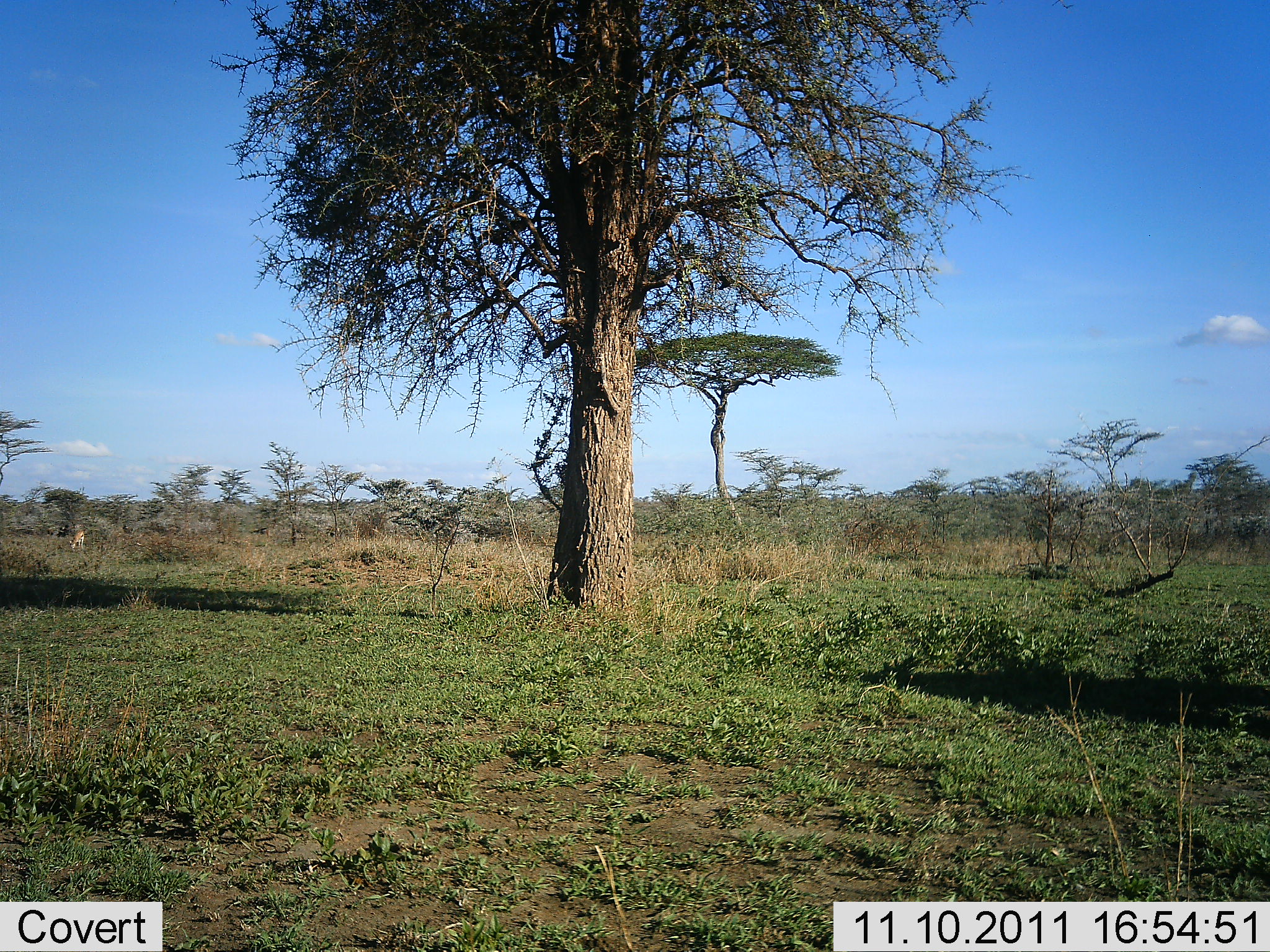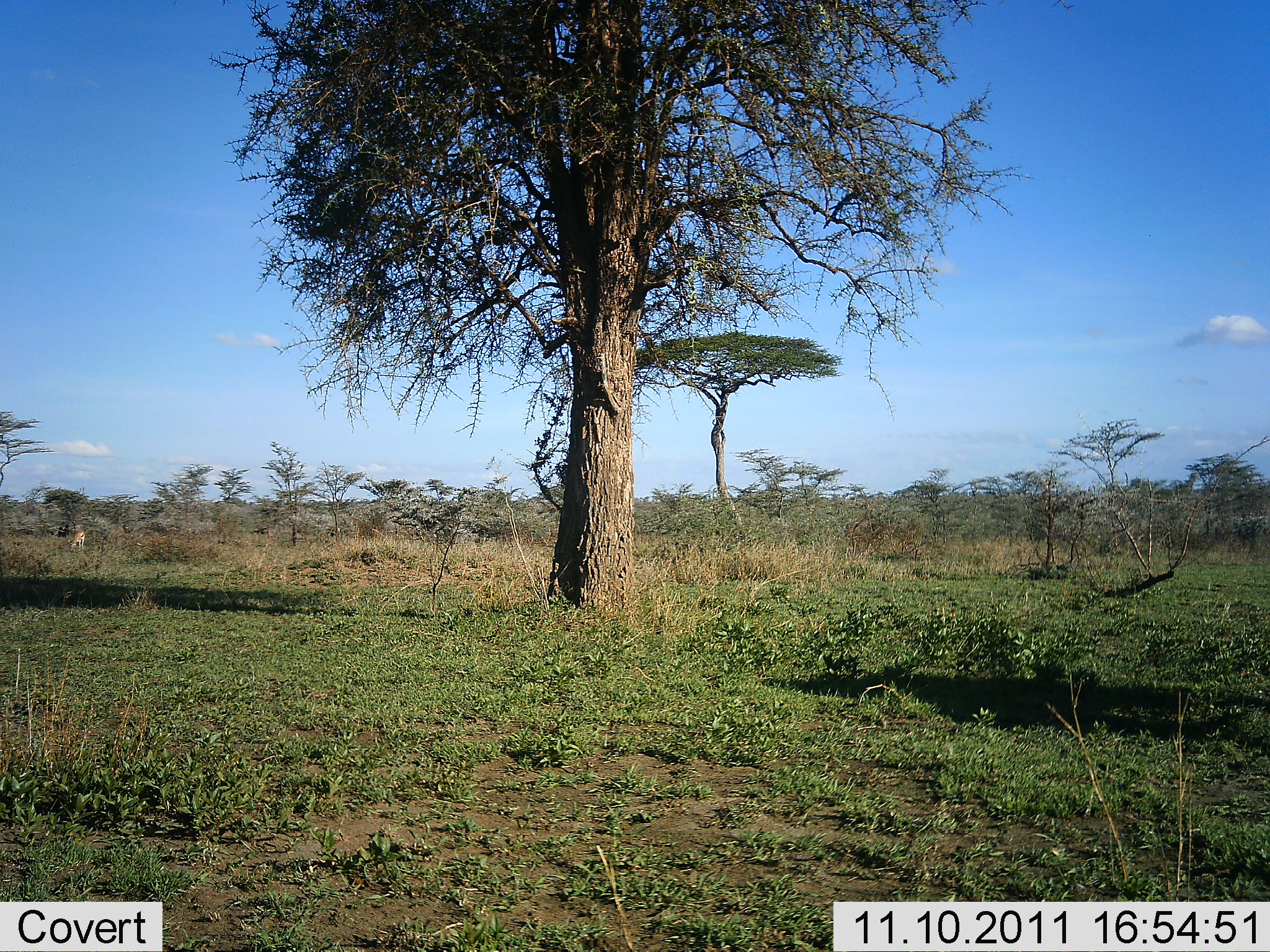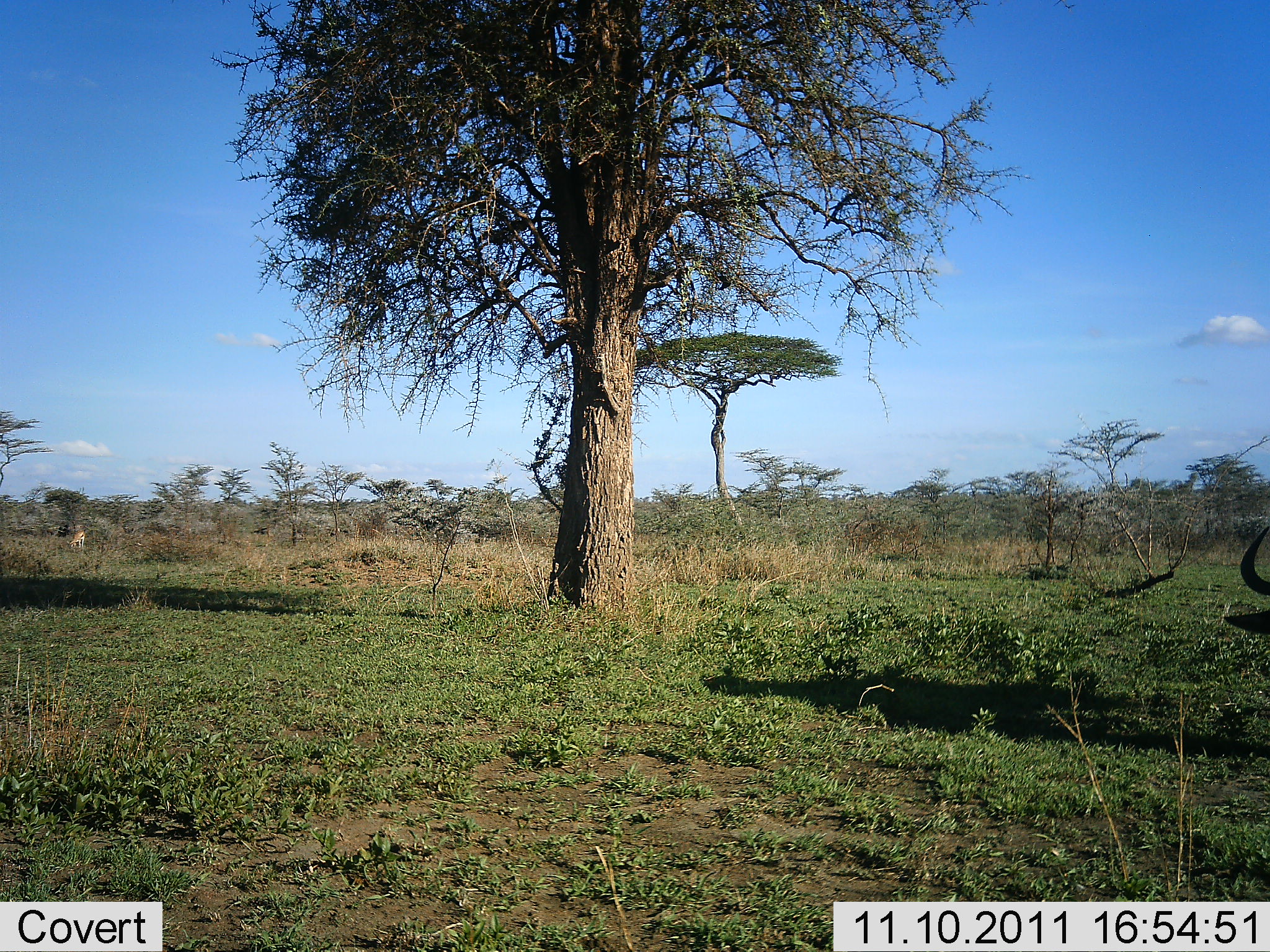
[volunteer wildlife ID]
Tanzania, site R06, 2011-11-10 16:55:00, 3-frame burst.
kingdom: Animalia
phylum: Chordata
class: Mammalia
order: Artiodactyla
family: Bovidae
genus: Connochaetes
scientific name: Connochaetes taurinus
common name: blue wildebeest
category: wildebeest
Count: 1.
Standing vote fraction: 27%.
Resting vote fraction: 0%.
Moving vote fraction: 55%.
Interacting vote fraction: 0%.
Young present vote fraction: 0%.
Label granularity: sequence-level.